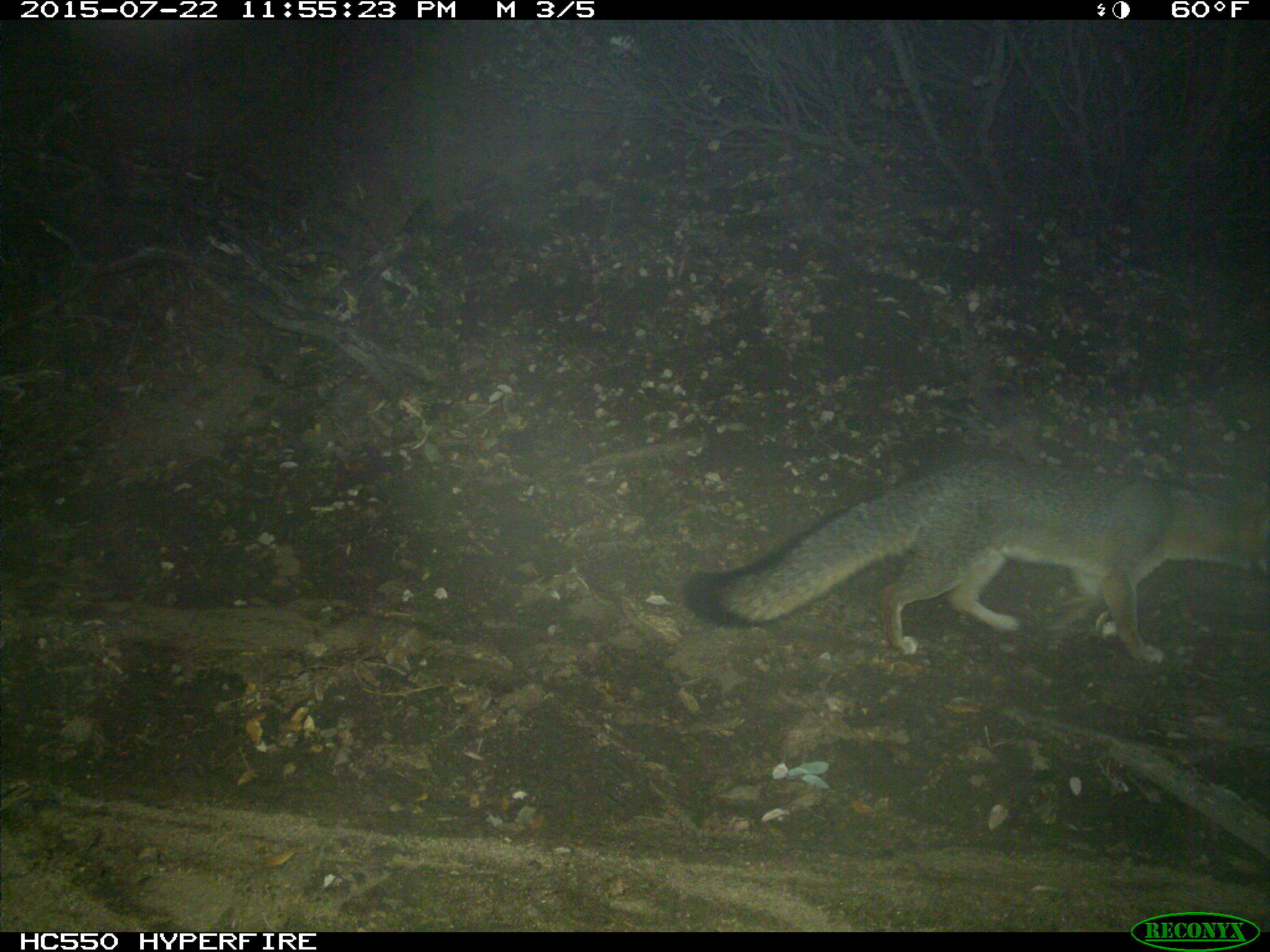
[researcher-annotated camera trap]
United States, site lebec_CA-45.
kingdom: Animalia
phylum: Chordata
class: Mammalia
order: Carnivora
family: Canidae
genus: Urocyon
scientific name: Urocyon cinereoargenteus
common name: gray fox